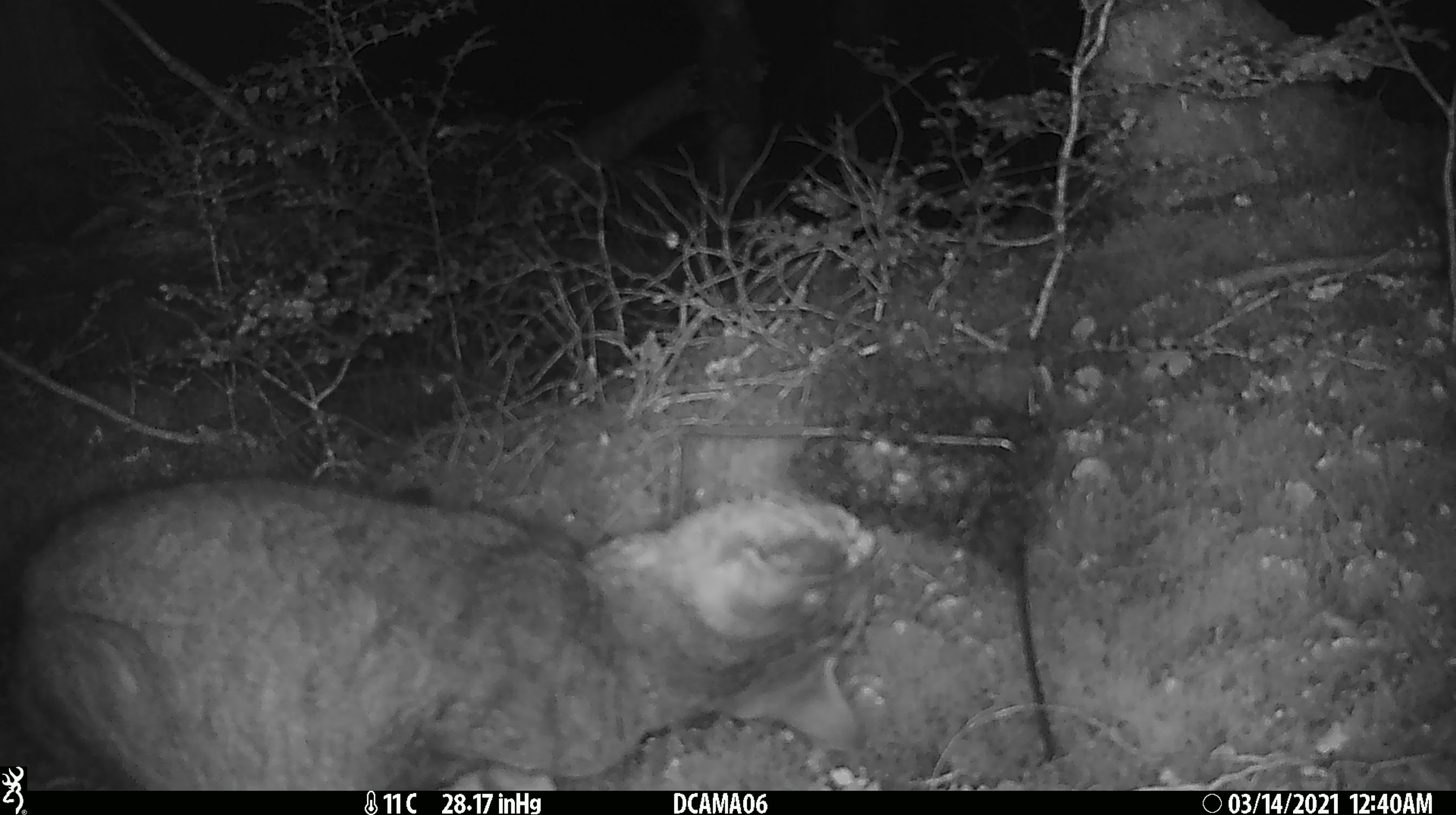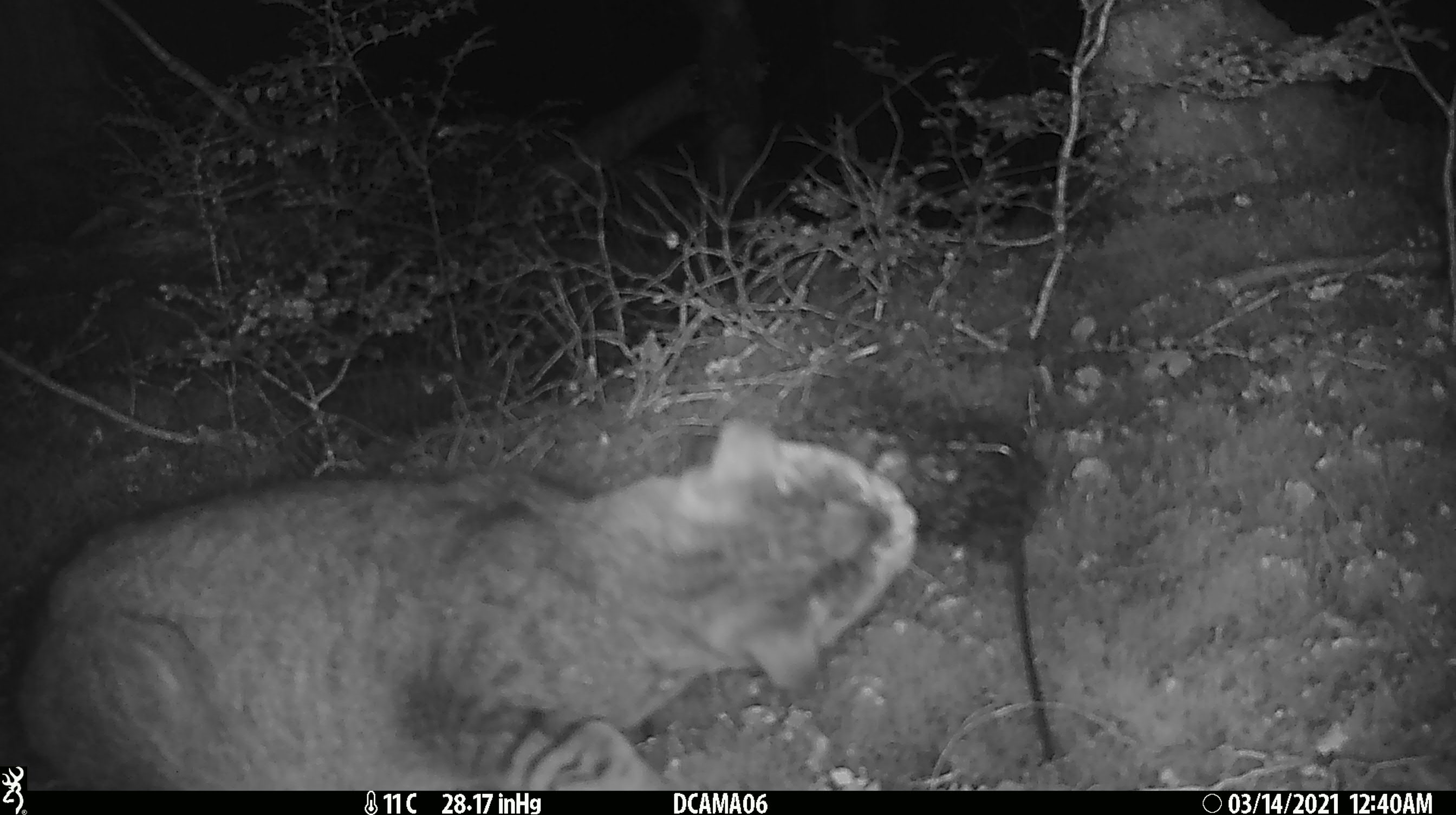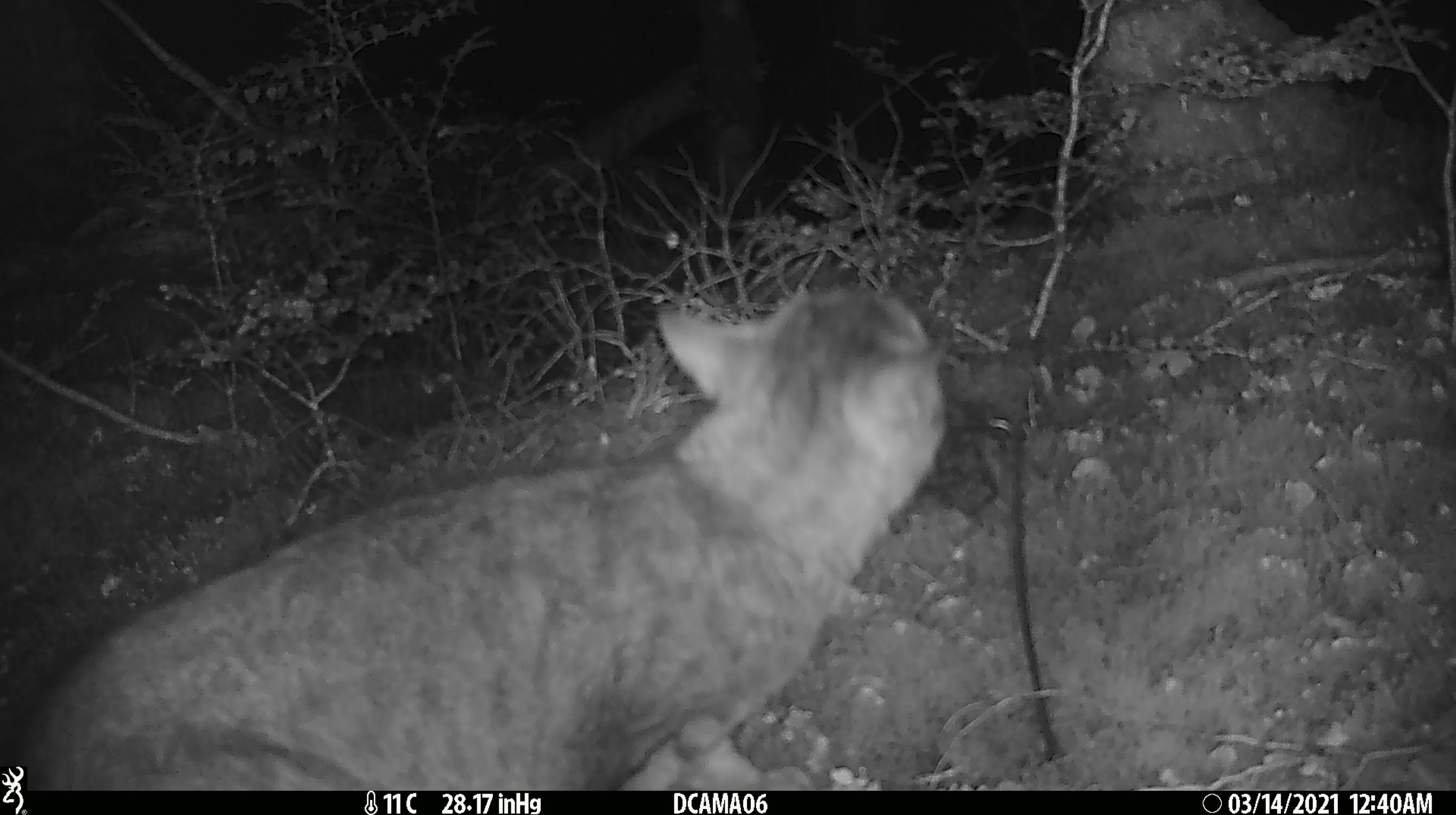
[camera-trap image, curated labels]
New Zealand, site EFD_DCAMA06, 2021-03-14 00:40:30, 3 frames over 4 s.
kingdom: Animalia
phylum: Chordata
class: Mammalia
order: Carnivora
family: Felidae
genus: Felis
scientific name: Felis catus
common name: domestic cat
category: cat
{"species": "cat (domestic cat) (Felis catus)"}